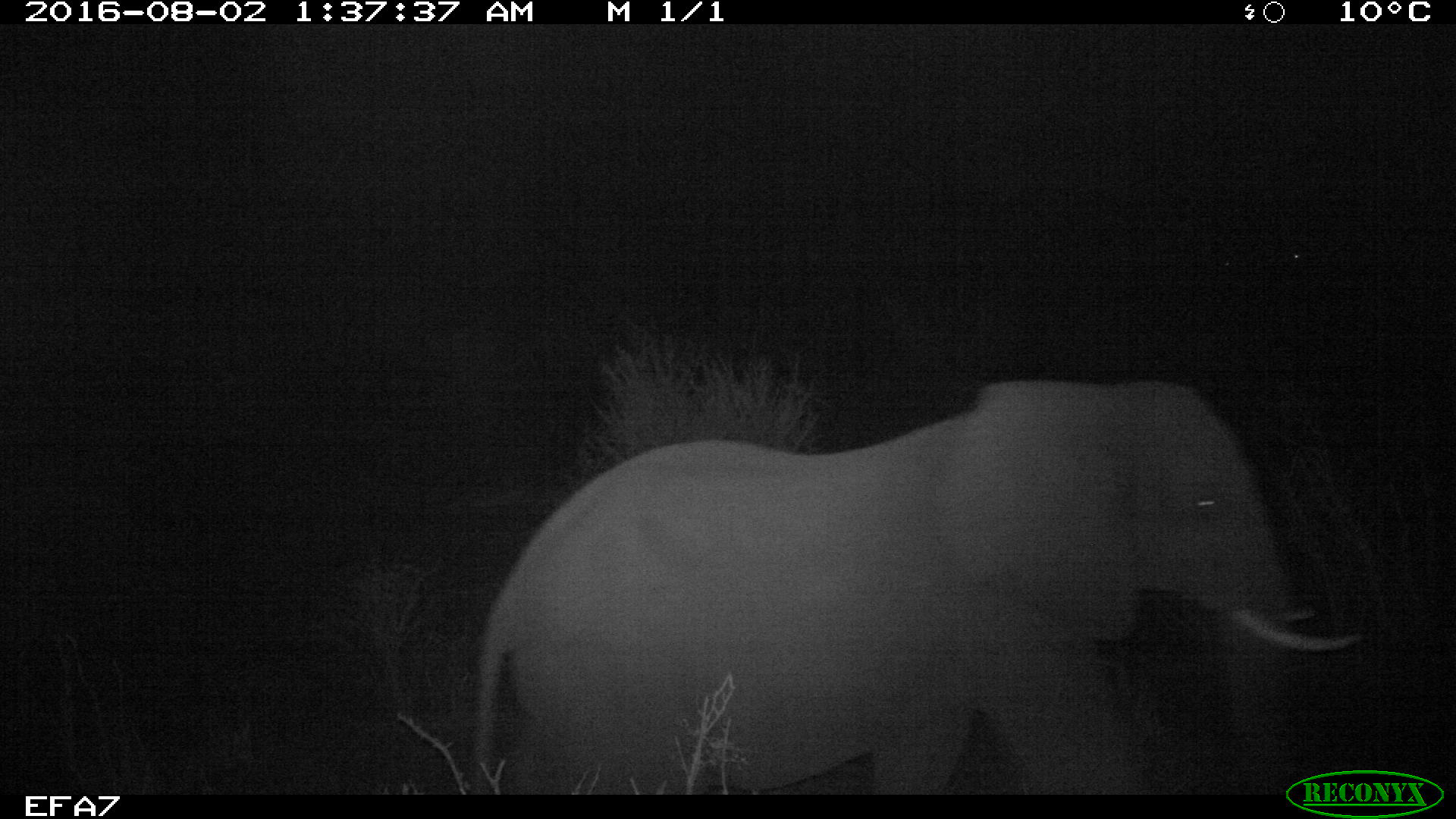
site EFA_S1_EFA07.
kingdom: Animalia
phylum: Chordata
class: Mammalia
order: Proboscidea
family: Elephantidae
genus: Loxodonta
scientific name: Loxodonta africana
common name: african bush elephant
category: elephant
Elephant (african bush elephant) (Loxodonta africana), count 1. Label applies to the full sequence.